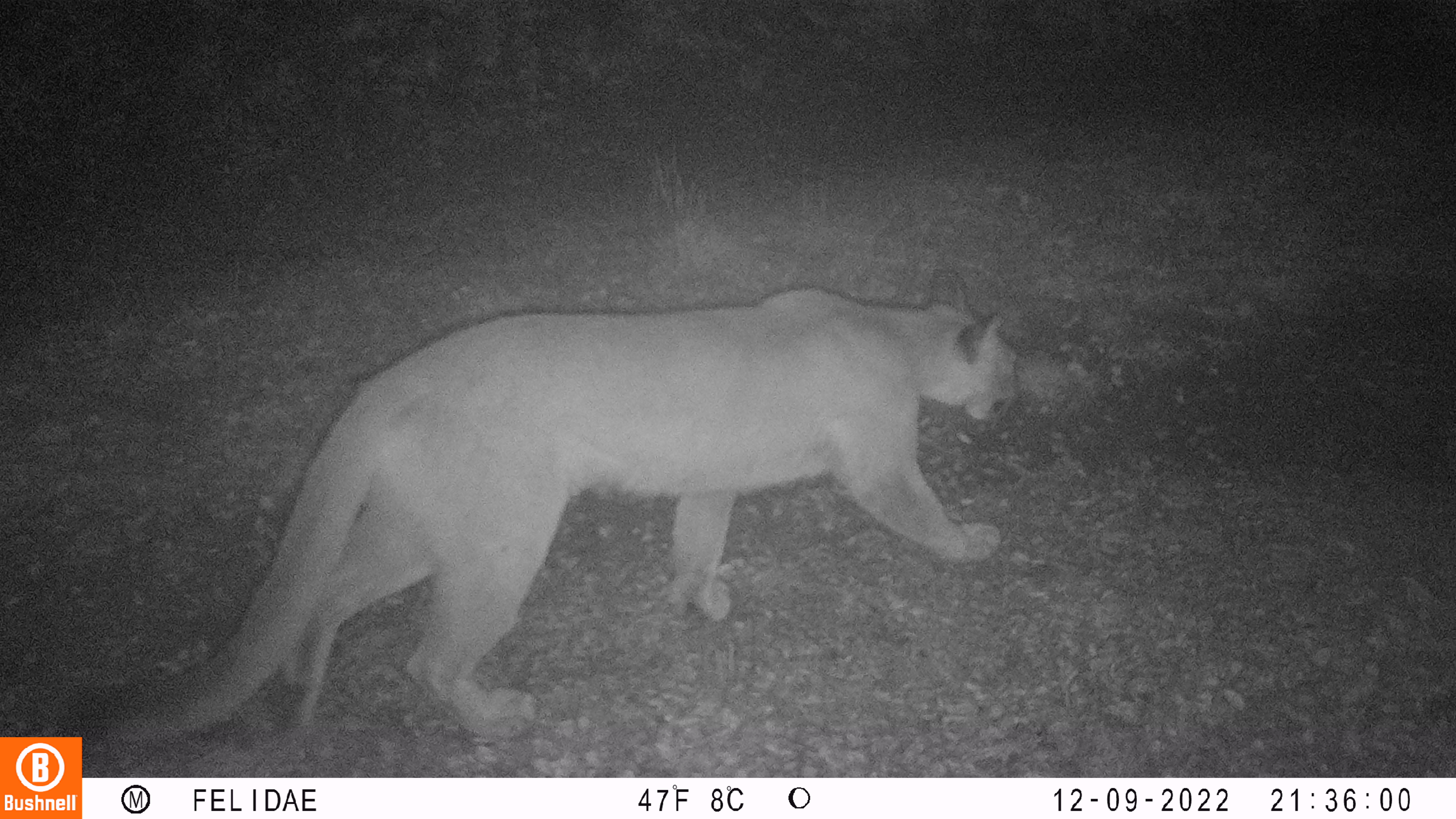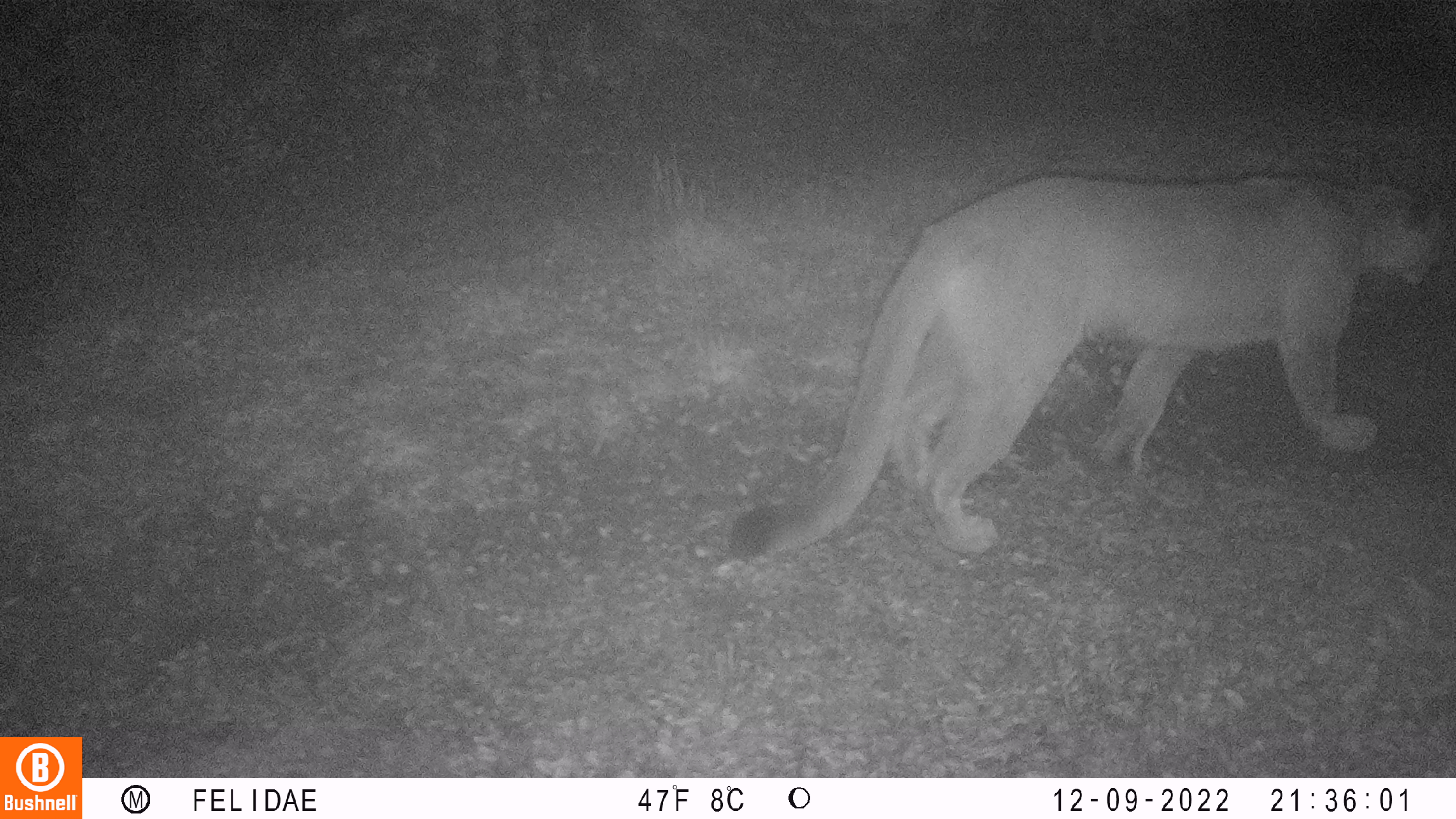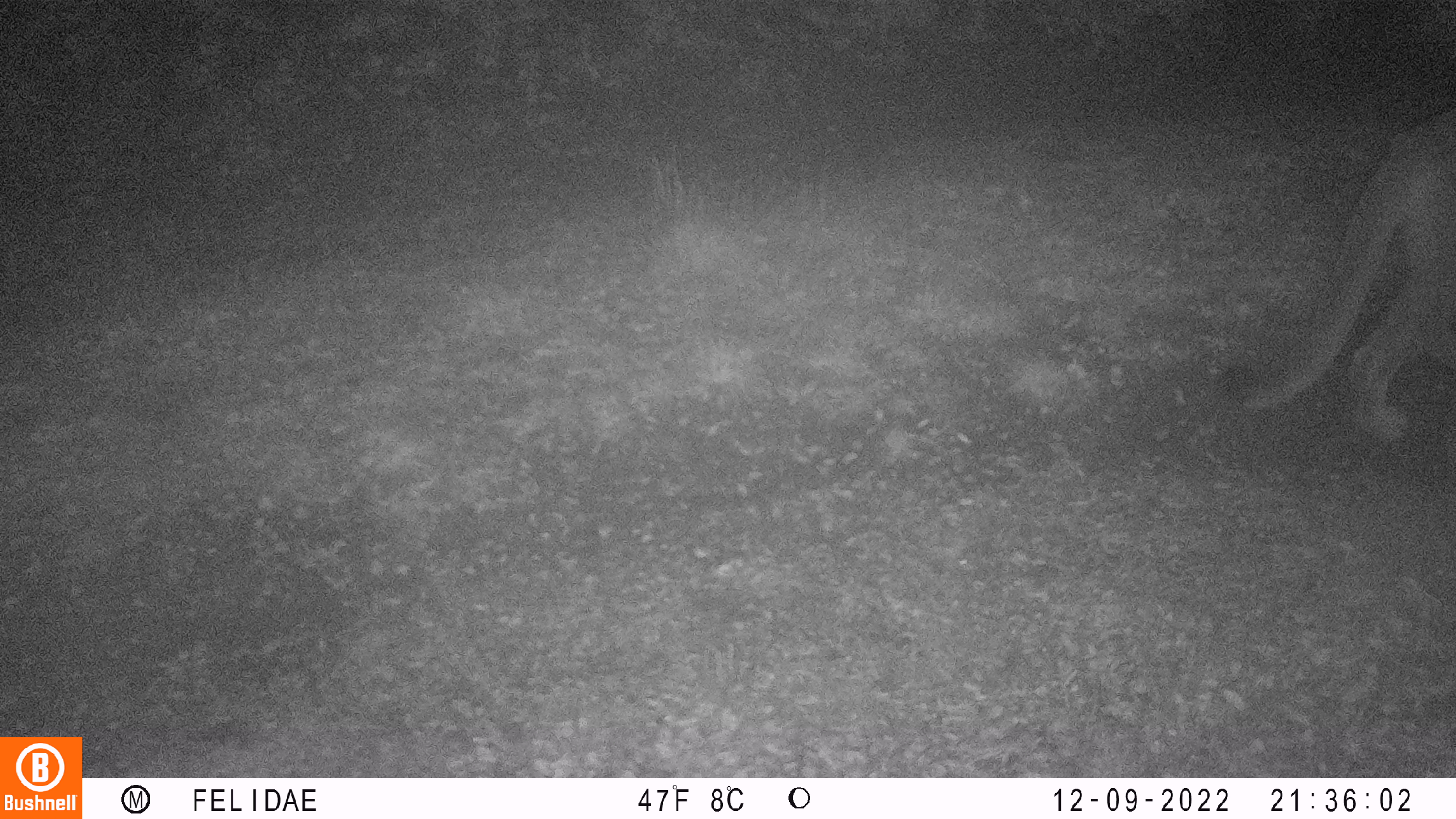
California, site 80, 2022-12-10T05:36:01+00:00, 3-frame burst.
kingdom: Animalia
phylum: Chordata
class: Mammalia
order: Carnivora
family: Felidae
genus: Puma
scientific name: Puma concolor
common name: puma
Puma (Puma concolor).